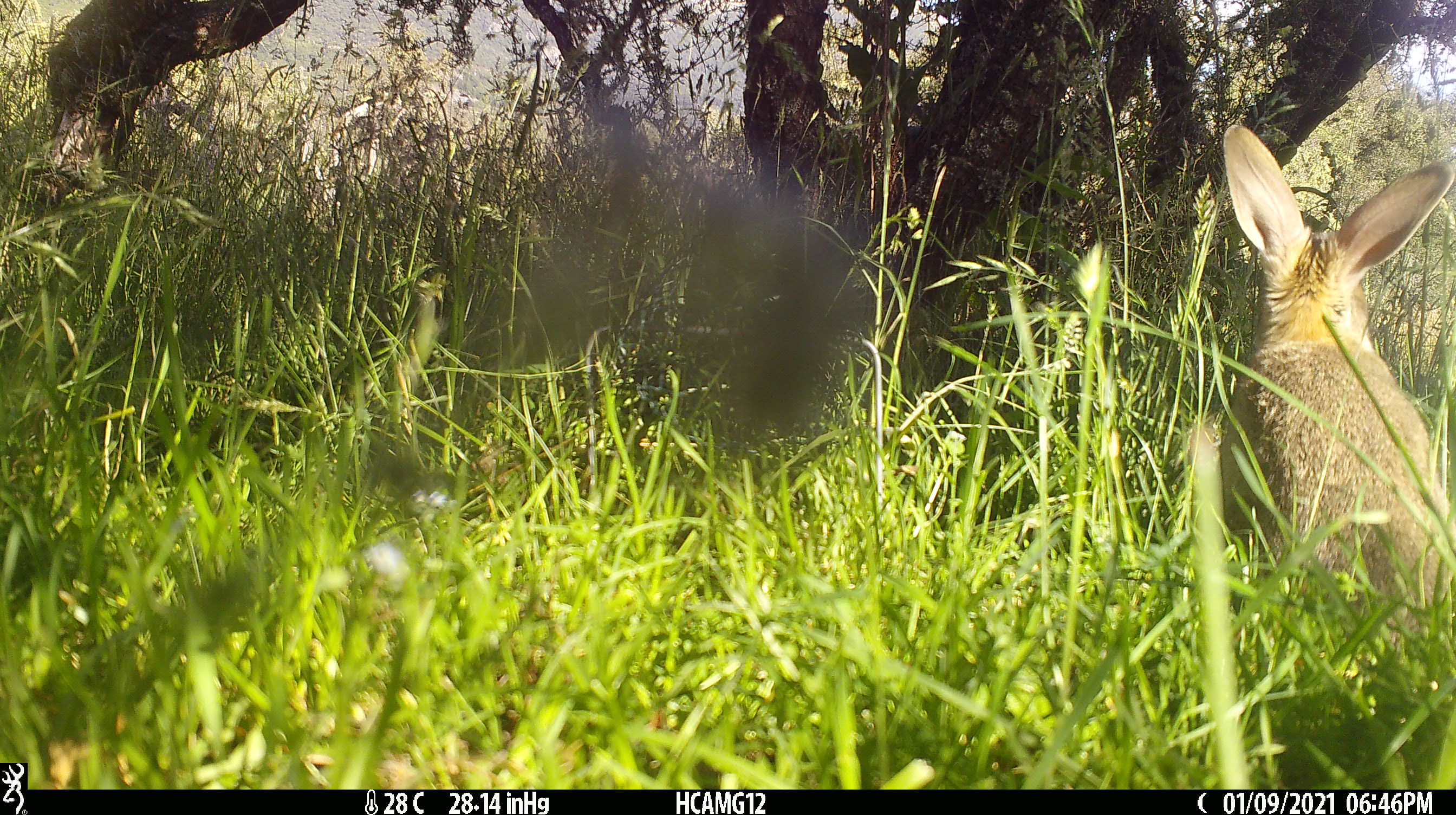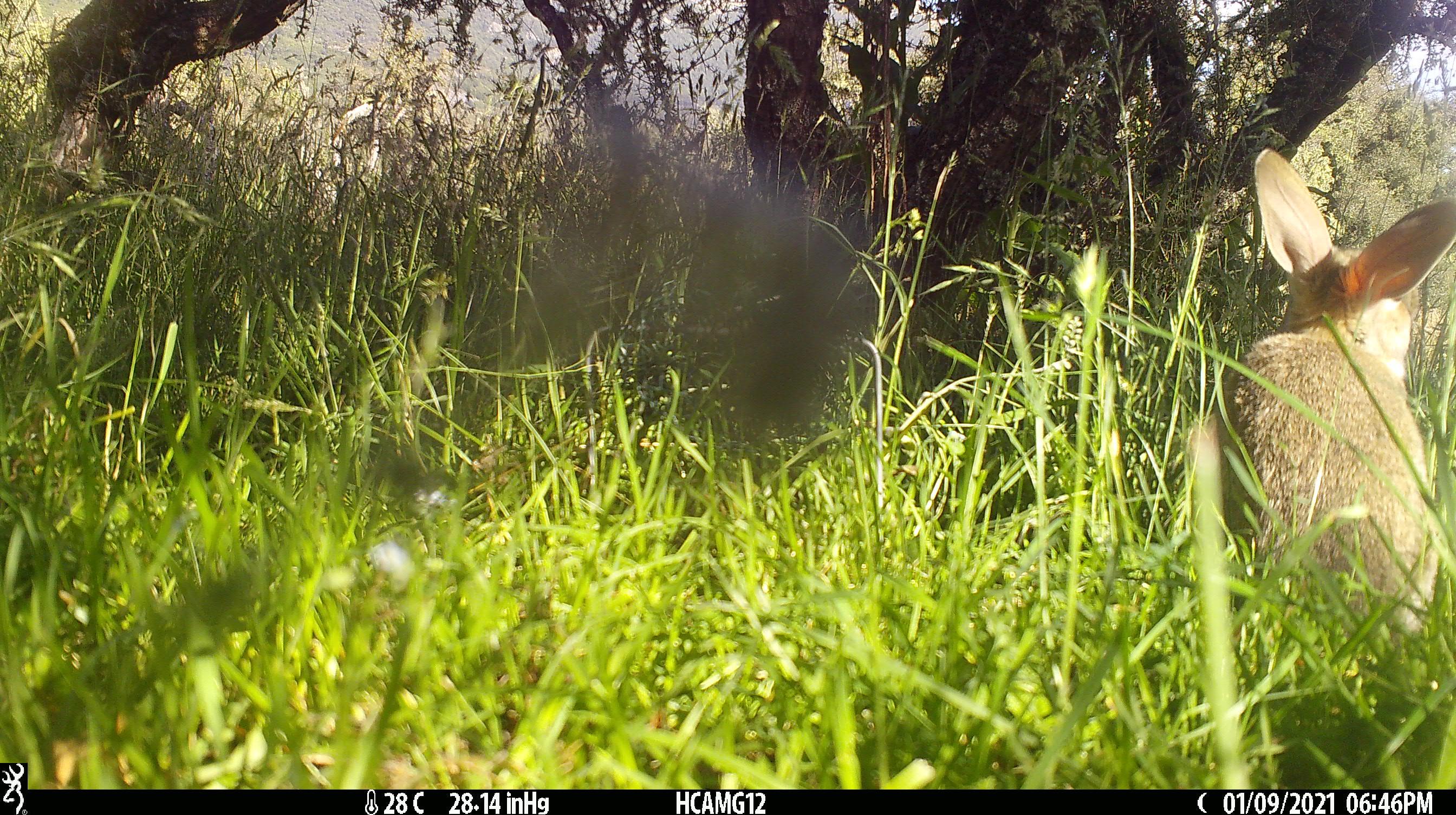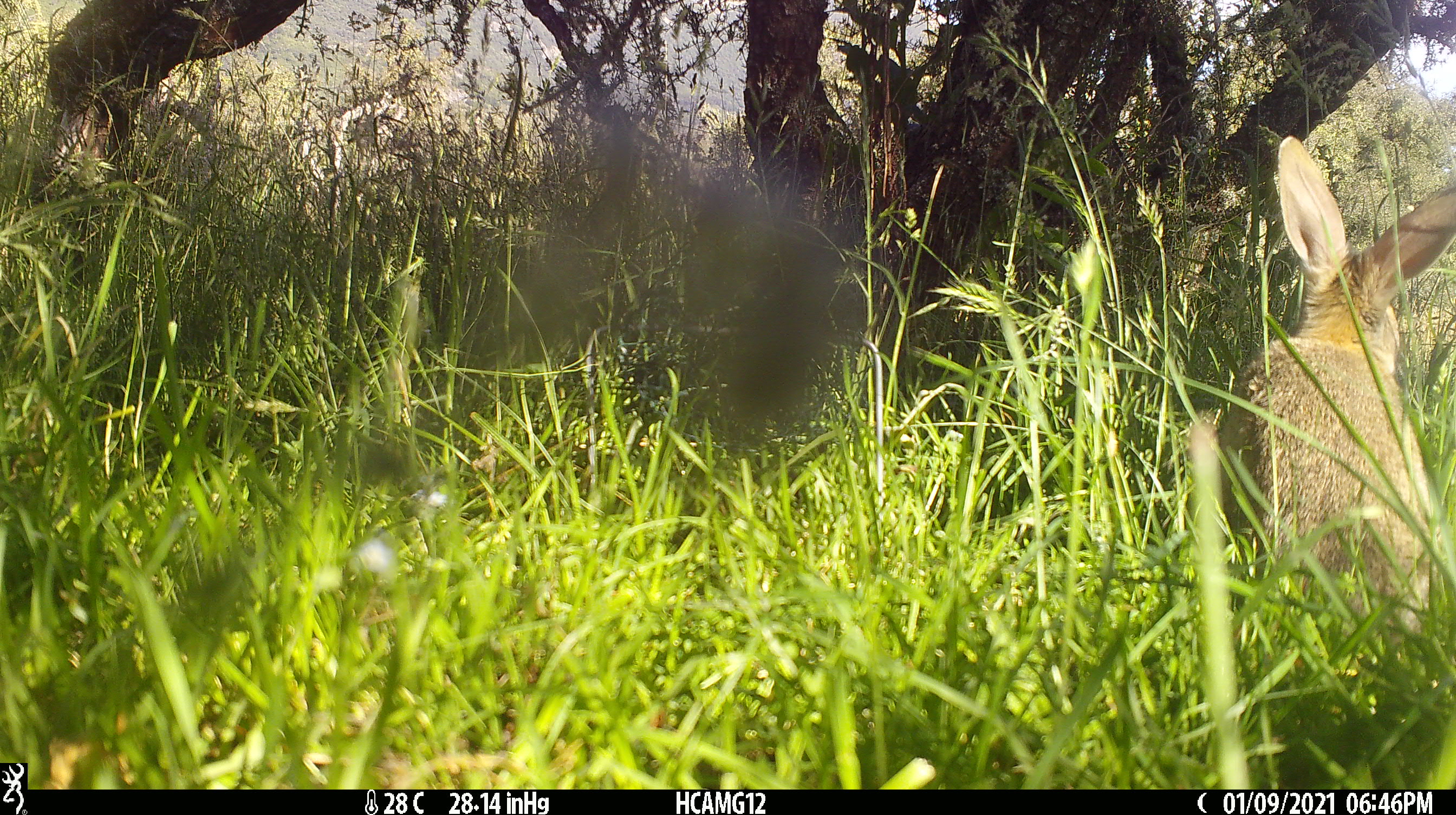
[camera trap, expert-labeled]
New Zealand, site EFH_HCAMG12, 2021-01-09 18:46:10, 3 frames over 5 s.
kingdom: Animalia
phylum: Chordata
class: Mammalia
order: Lagomorpha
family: Leporidae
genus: Oryctolagus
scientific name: Oryctolagus cuniculus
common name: european rabbit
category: rabbit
Rabbit (european rabbit) (Oryctolagus cuniculus).